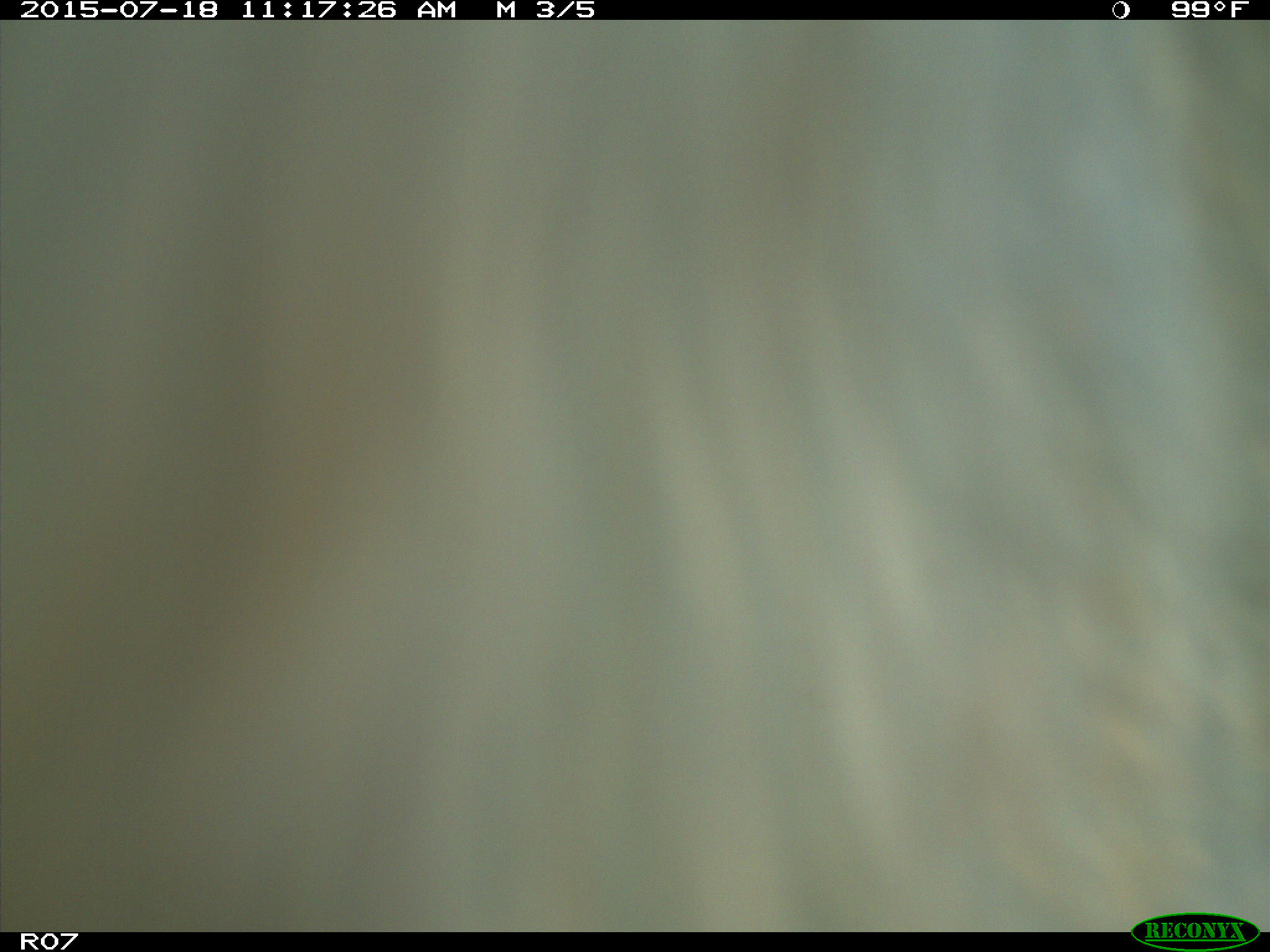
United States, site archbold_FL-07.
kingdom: Animalia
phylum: Chordata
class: Mammalia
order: Artiodactyla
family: Bovidae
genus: Bos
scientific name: Bos taurus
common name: domestic cow